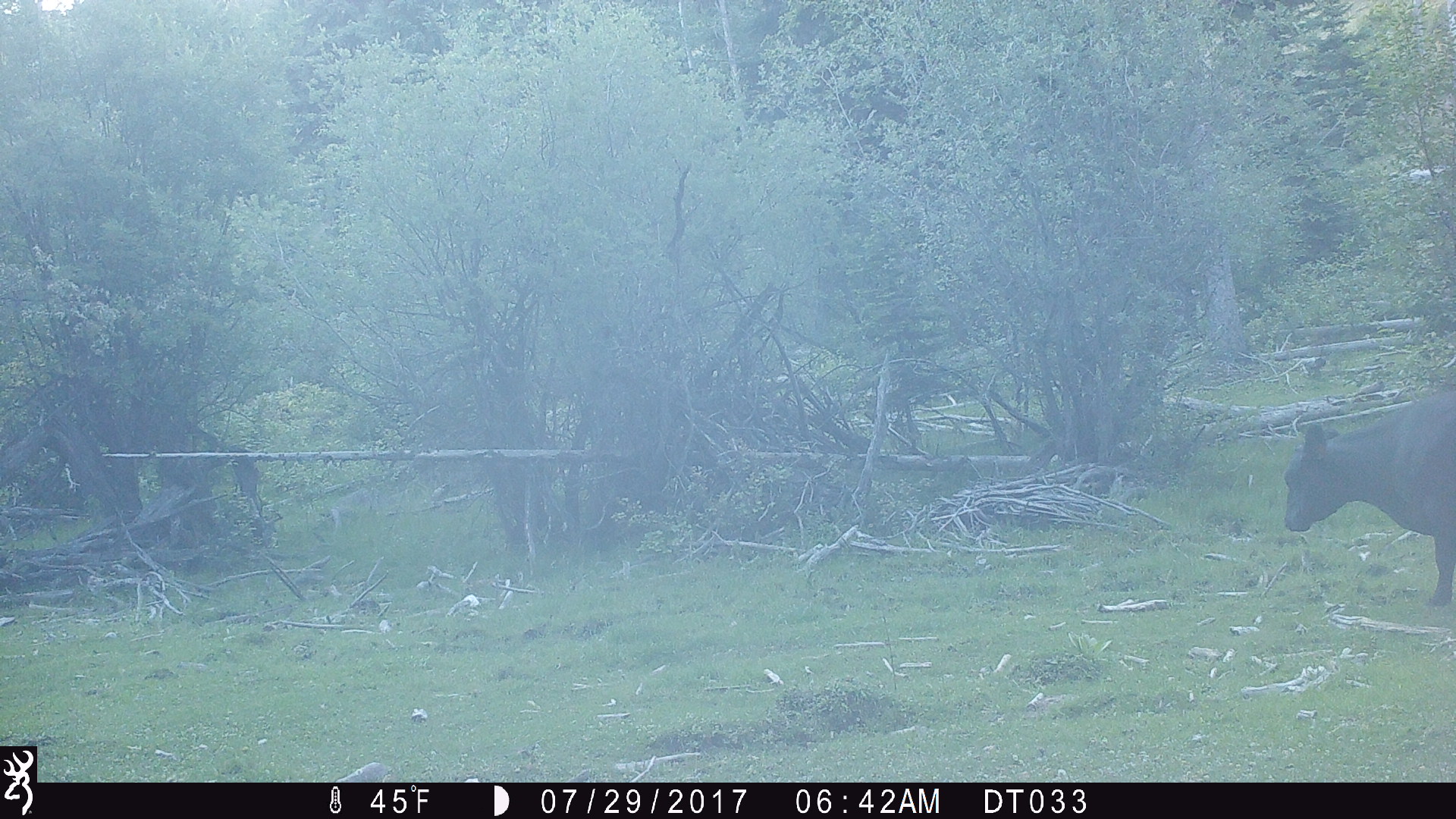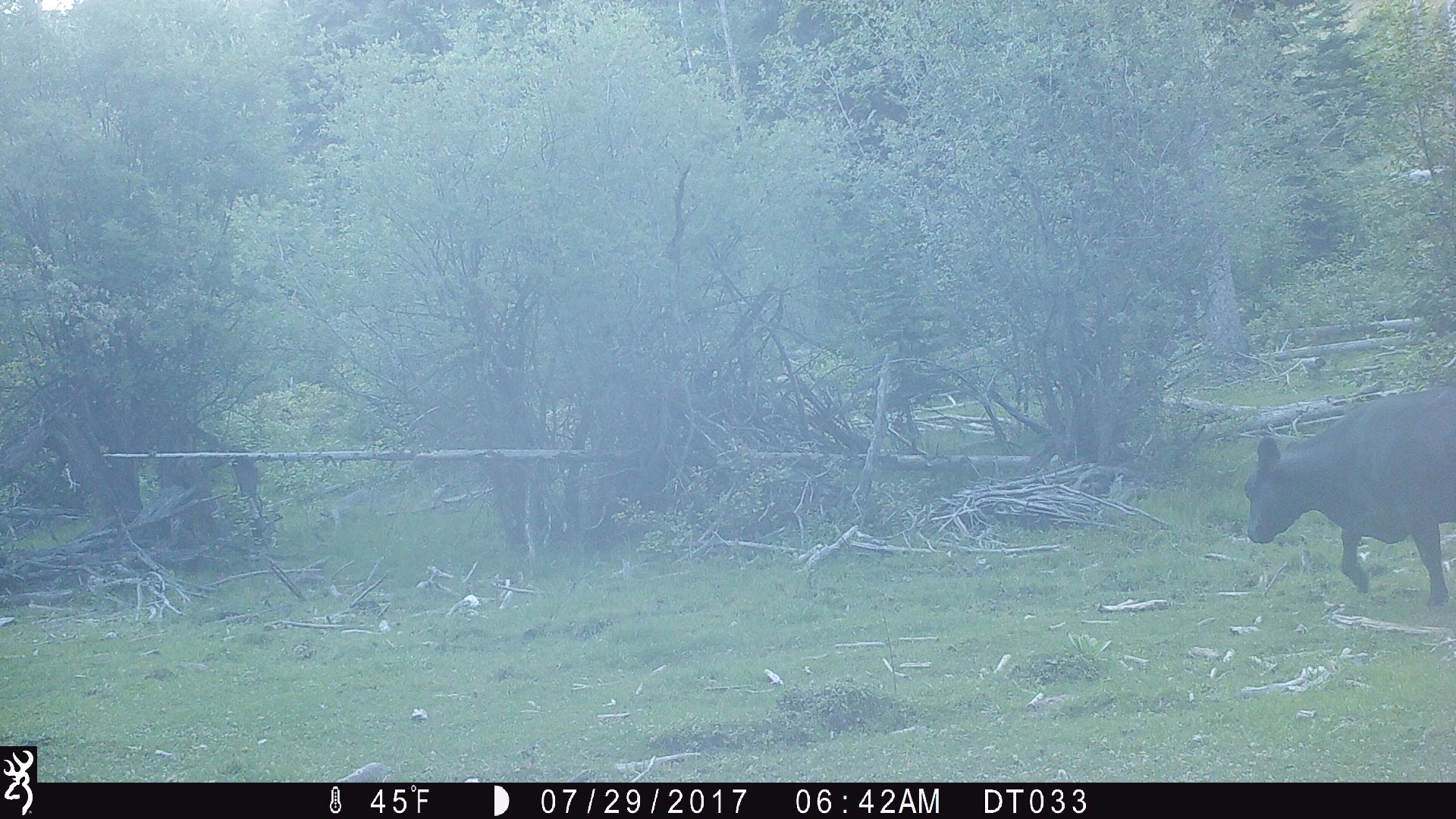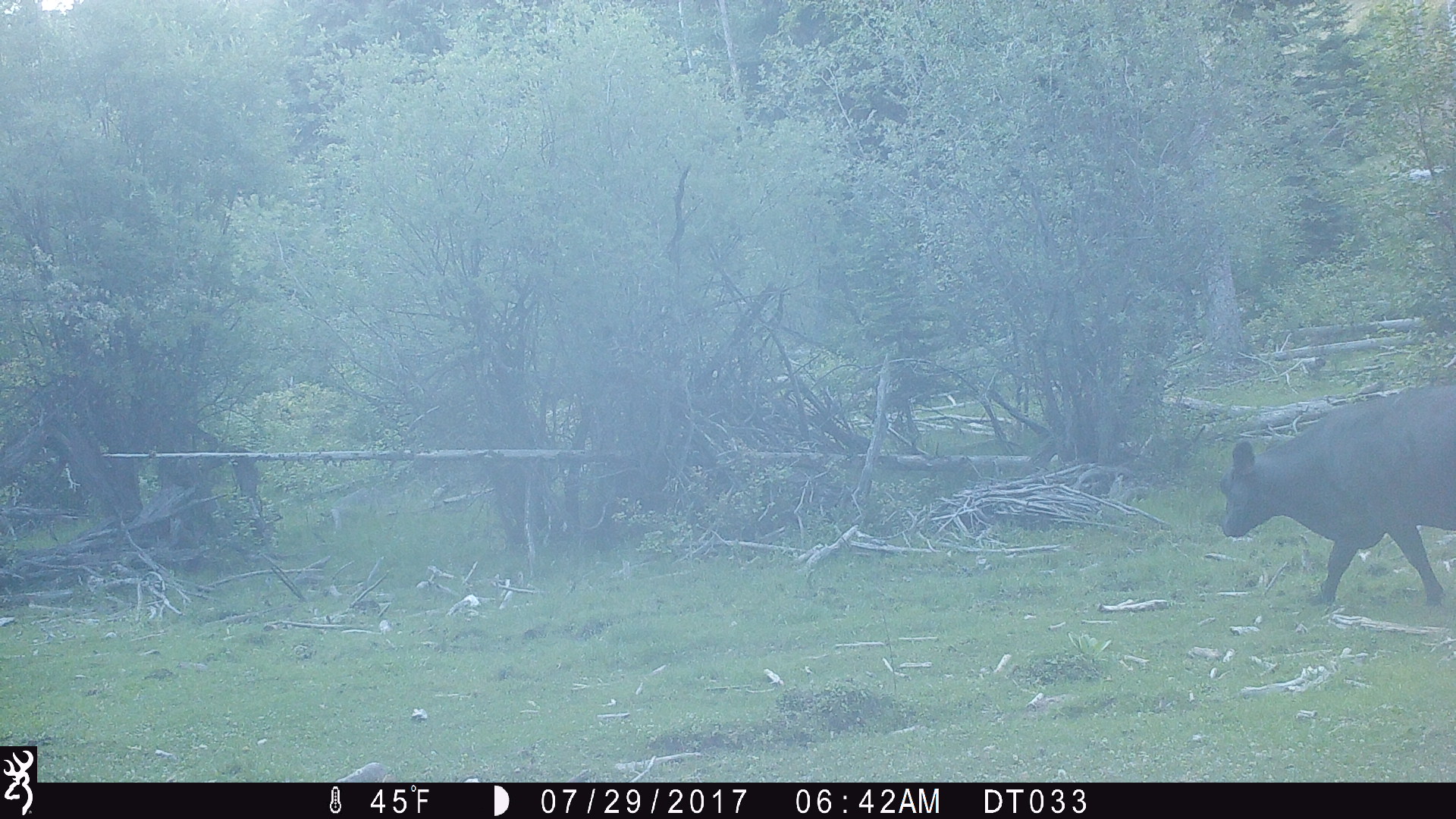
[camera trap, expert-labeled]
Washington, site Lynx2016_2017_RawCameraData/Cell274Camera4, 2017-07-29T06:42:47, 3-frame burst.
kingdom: Animalia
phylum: Chordata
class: Mammalia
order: Artiodactyla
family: Bovidae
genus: Bos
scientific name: Bos taurus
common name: domestic cattle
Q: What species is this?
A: Domestic cattle (Bos taurus).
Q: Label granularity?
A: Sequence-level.